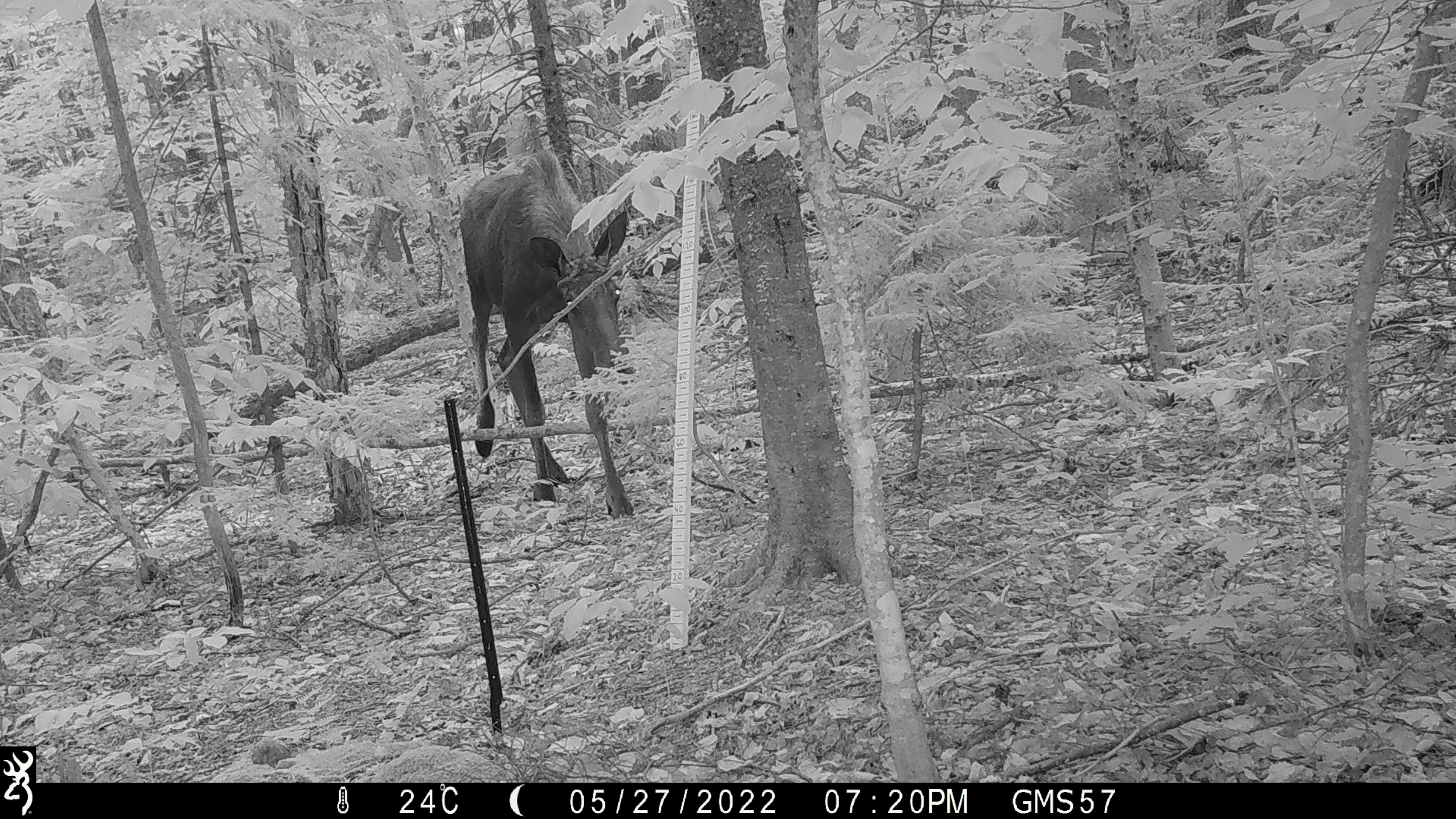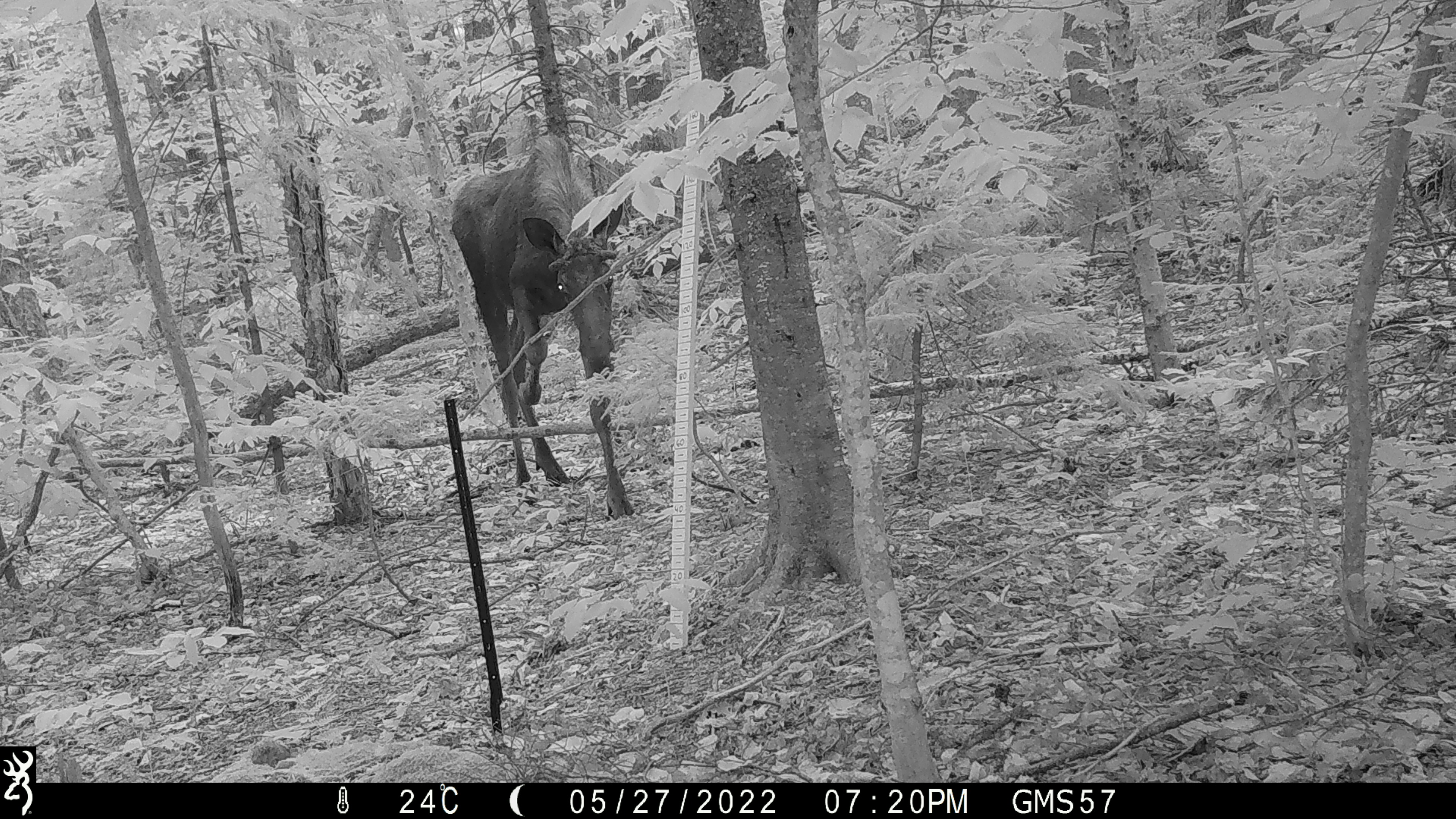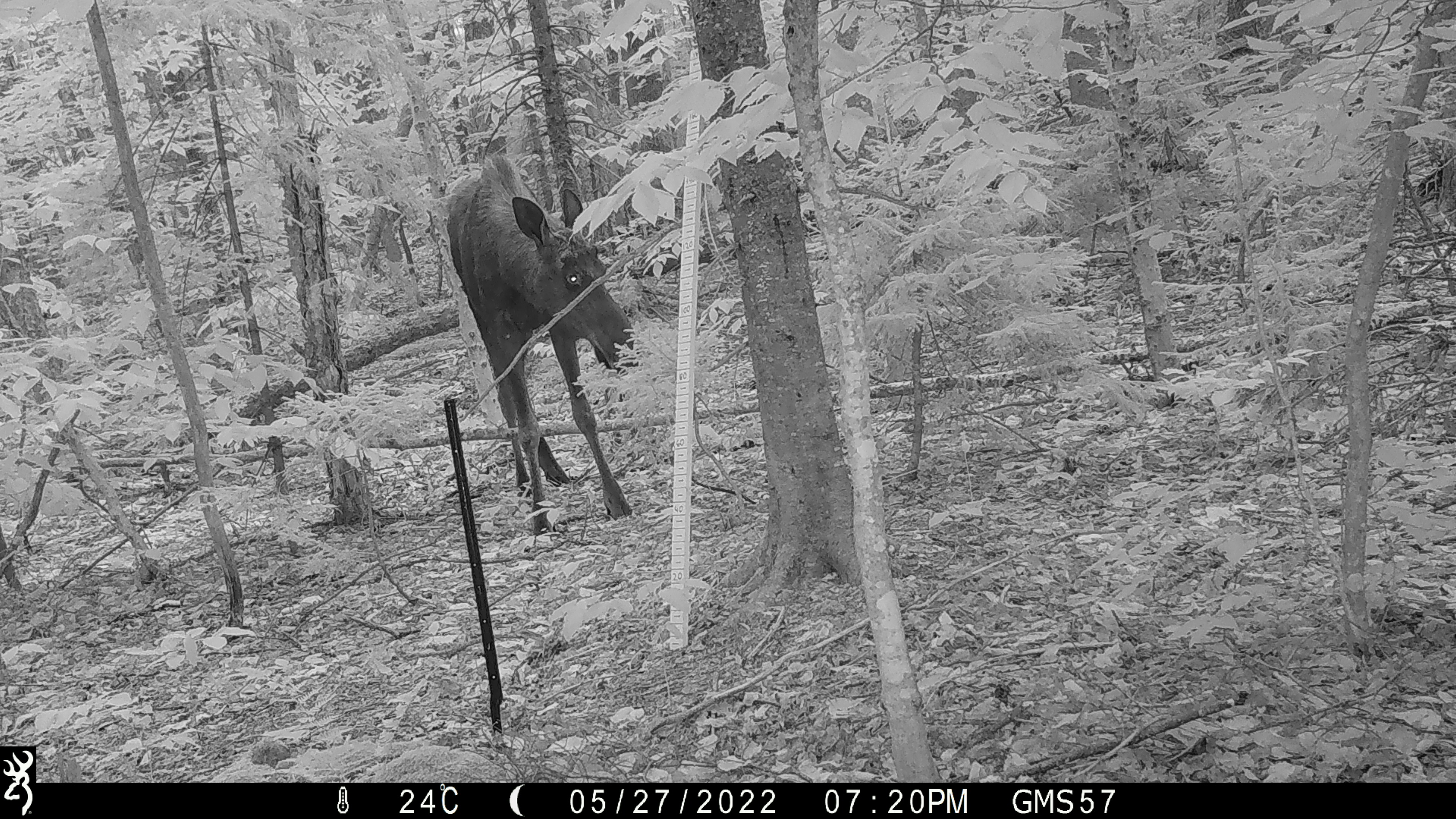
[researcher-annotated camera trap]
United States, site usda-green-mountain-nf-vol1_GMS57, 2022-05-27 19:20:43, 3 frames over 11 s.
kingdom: Animalia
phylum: Chordata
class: Mammalia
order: Artiodactyla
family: Cervidae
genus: Alces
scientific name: Alces alces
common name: moose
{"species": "moose (Alces alces)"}